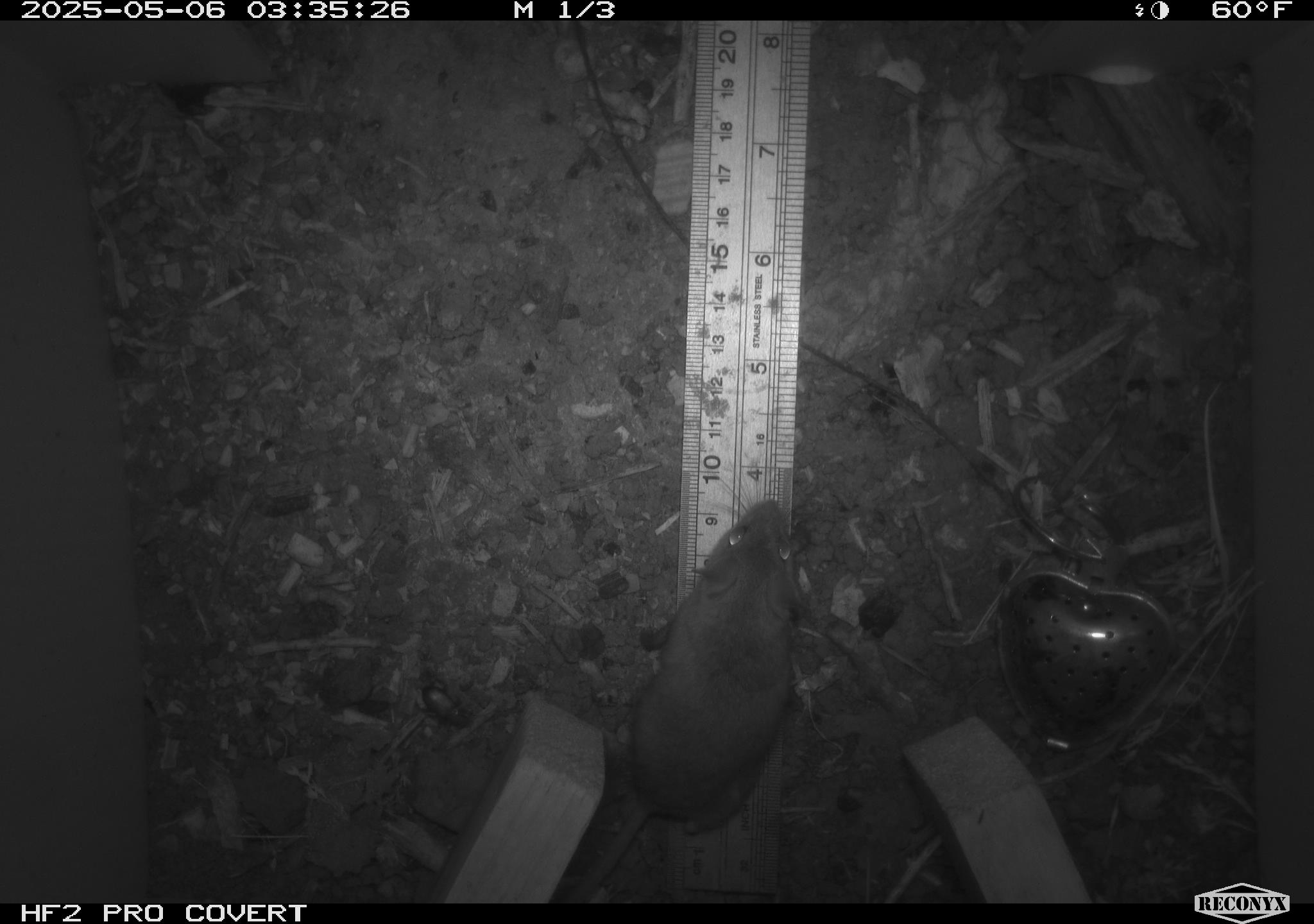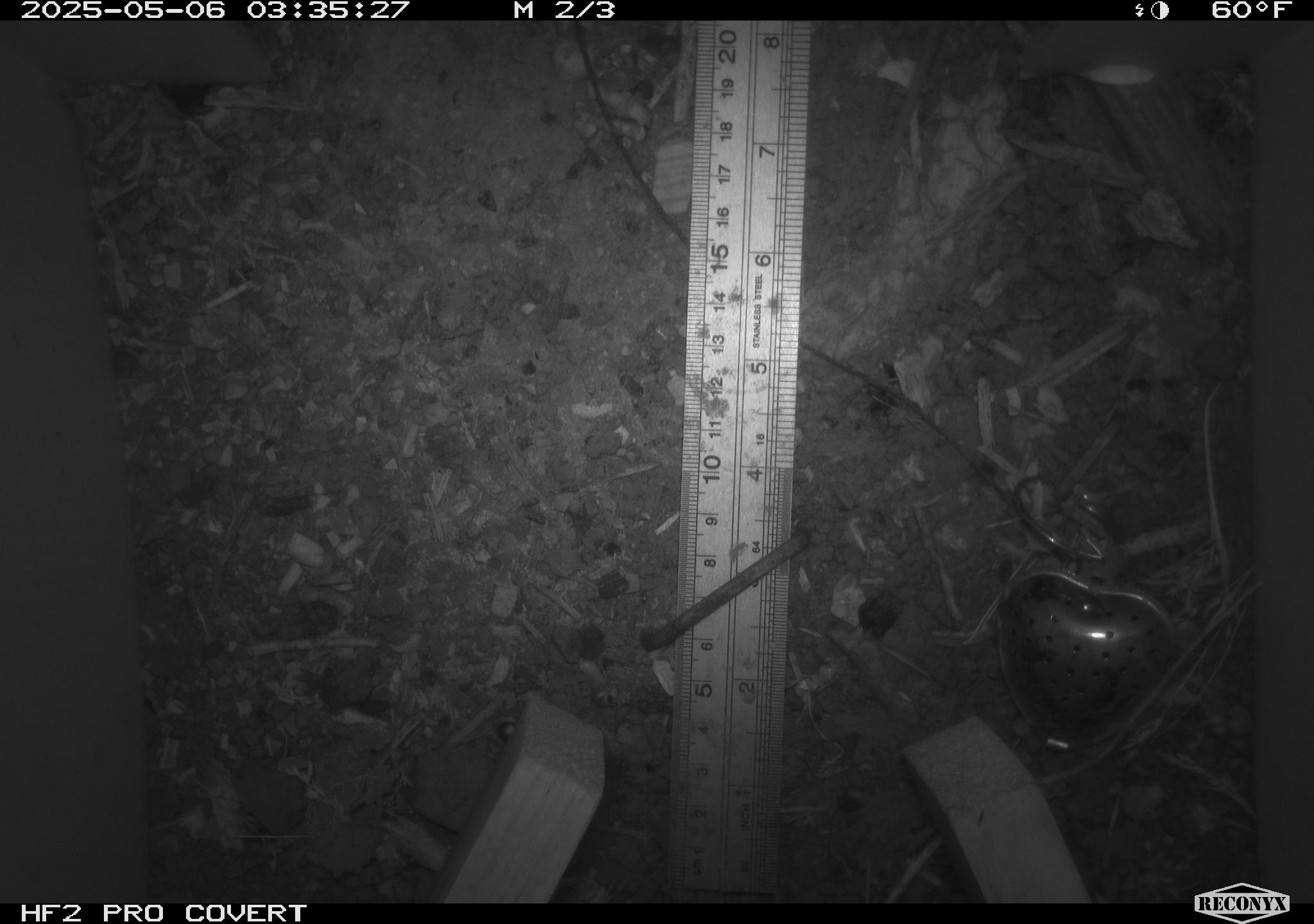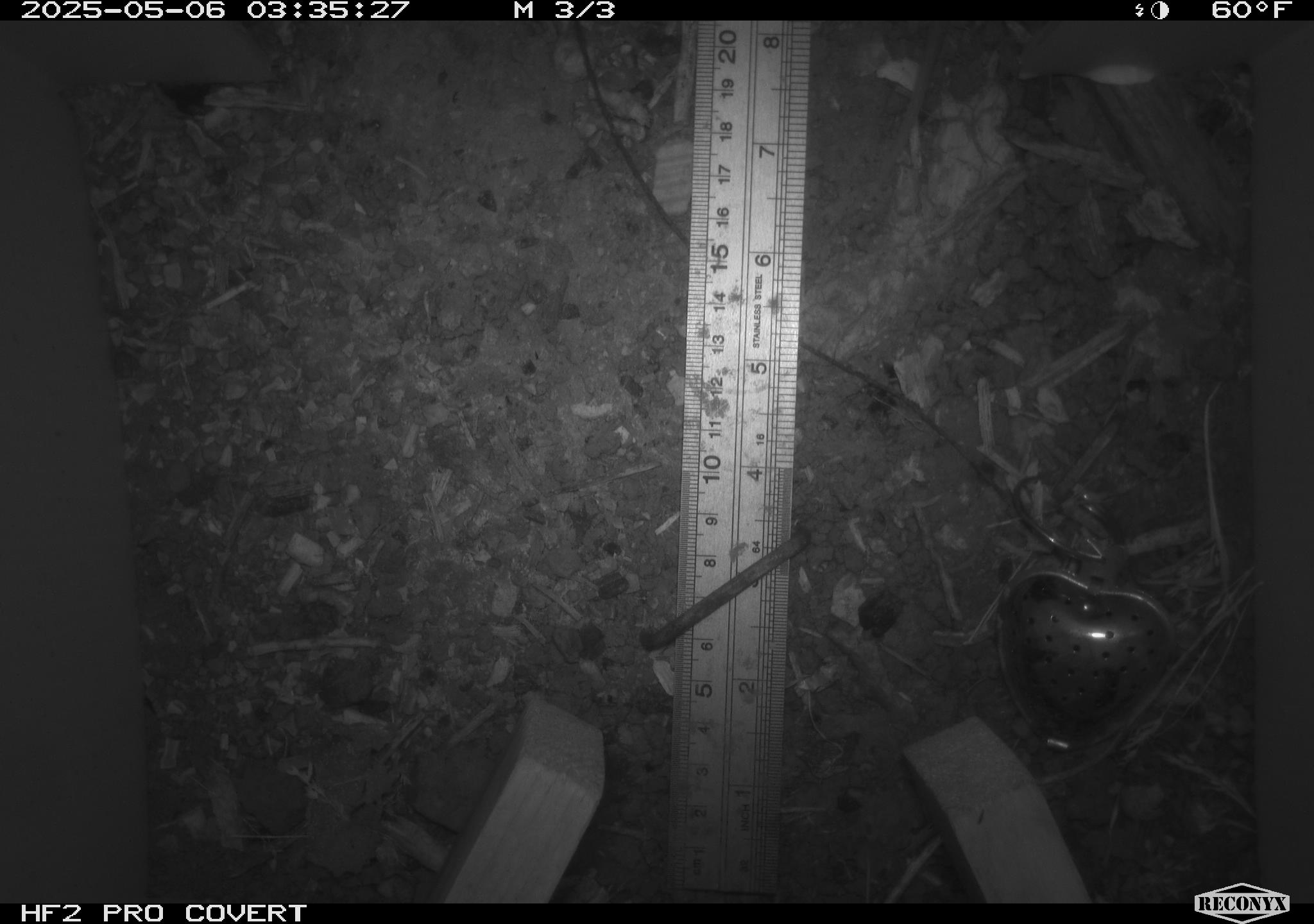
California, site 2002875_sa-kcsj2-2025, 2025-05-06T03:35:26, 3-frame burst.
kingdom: Animalia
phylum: Chordata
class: Mammalia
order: Rodentia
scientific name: Rodentia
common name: rodent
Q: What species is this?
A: Rodent (Rodentia).